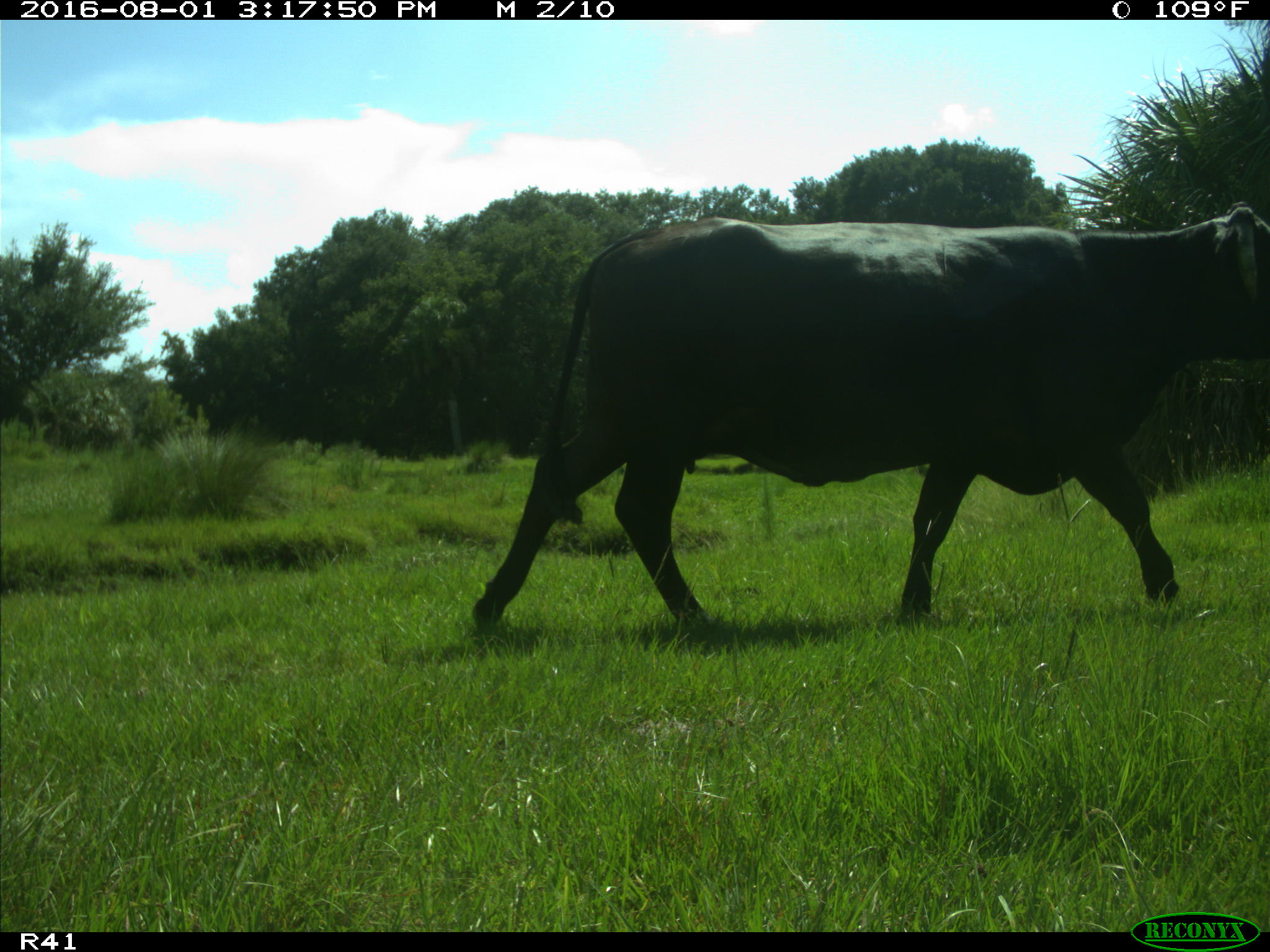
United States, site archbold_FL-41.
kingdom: Animalia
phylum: Chordata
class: Mammalia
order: Artiodactyla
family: Bovidae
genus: Bos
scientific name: Bos taurus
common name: domestic cow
Bos taurus (domestic cow).